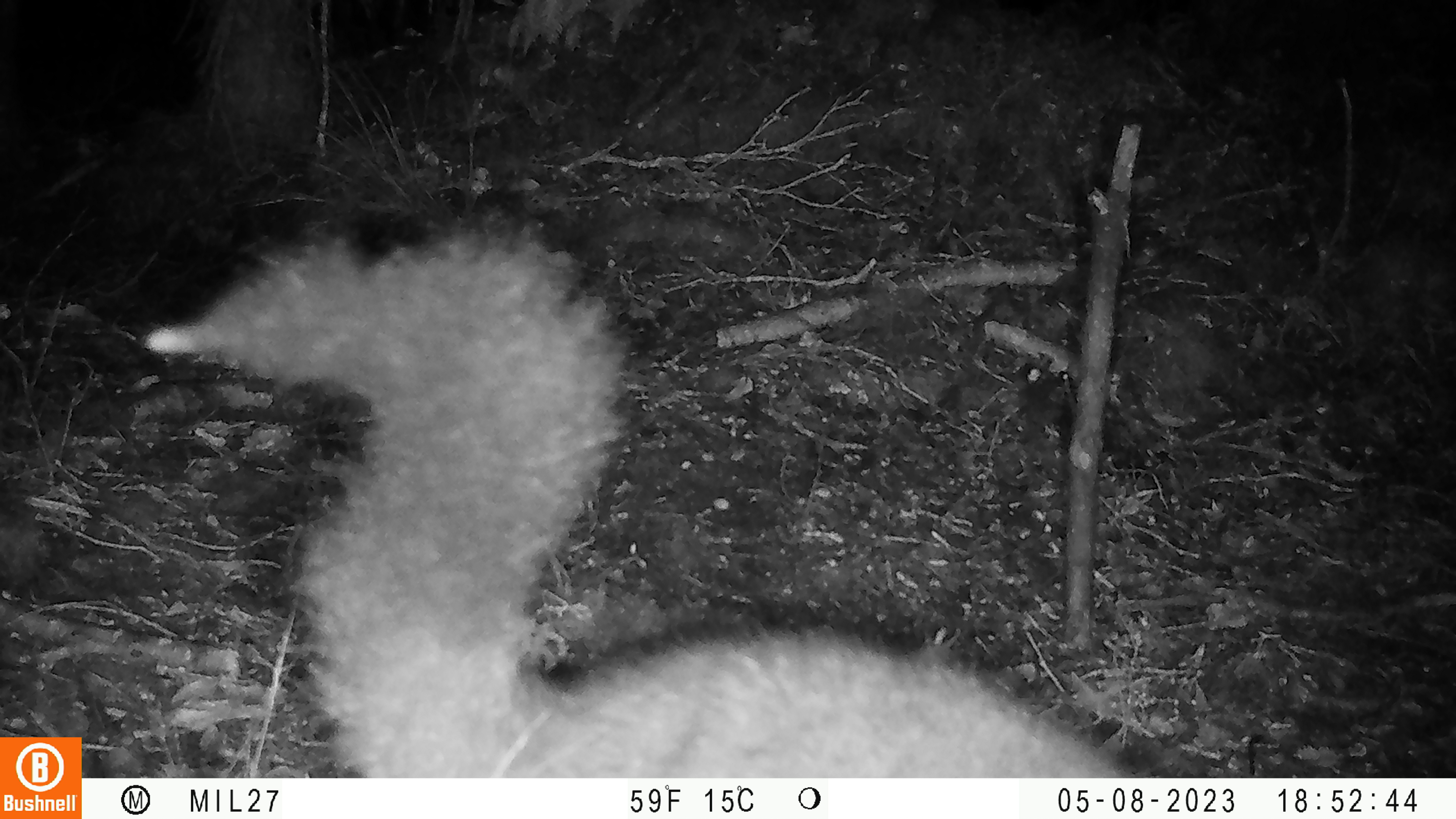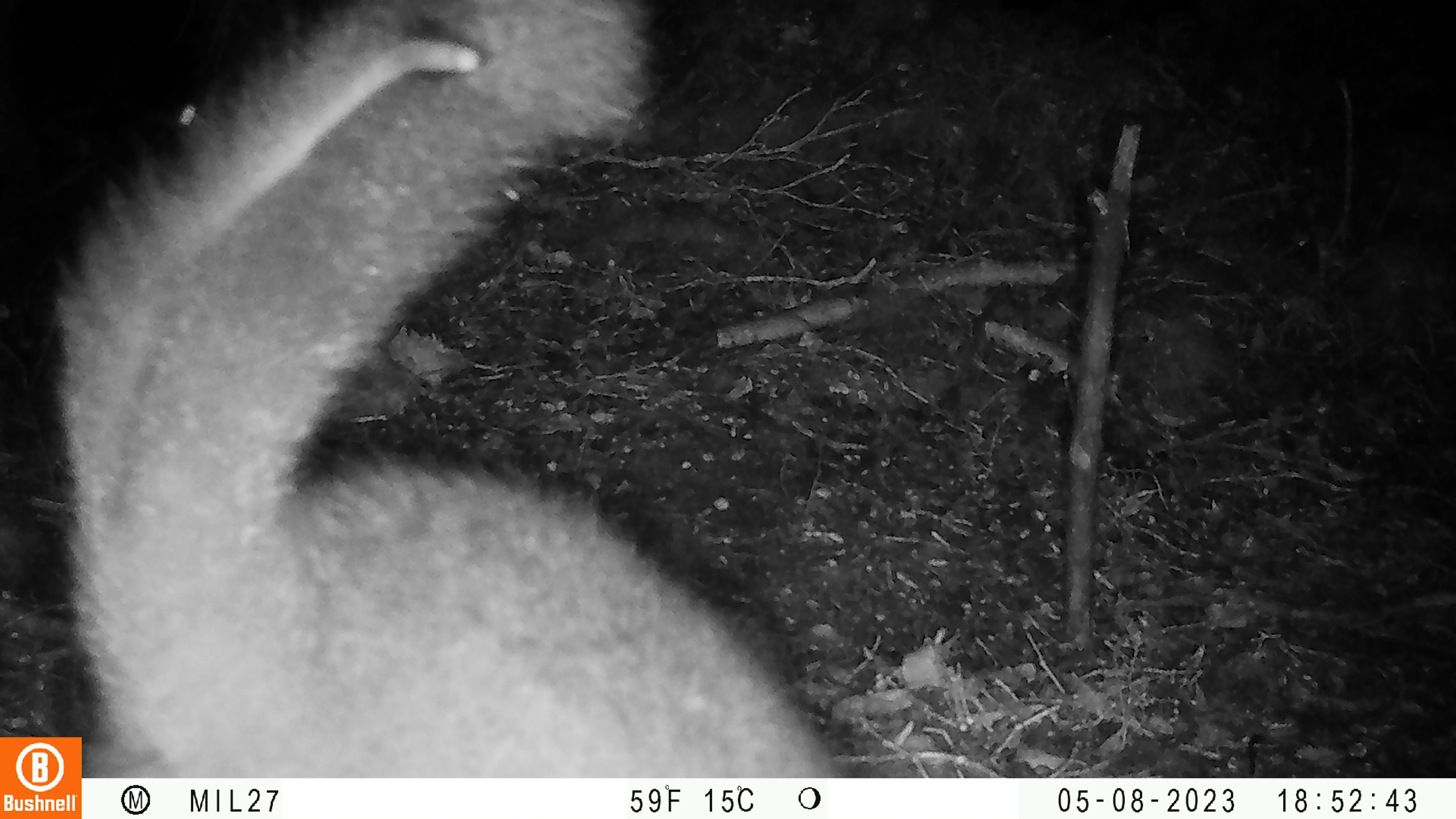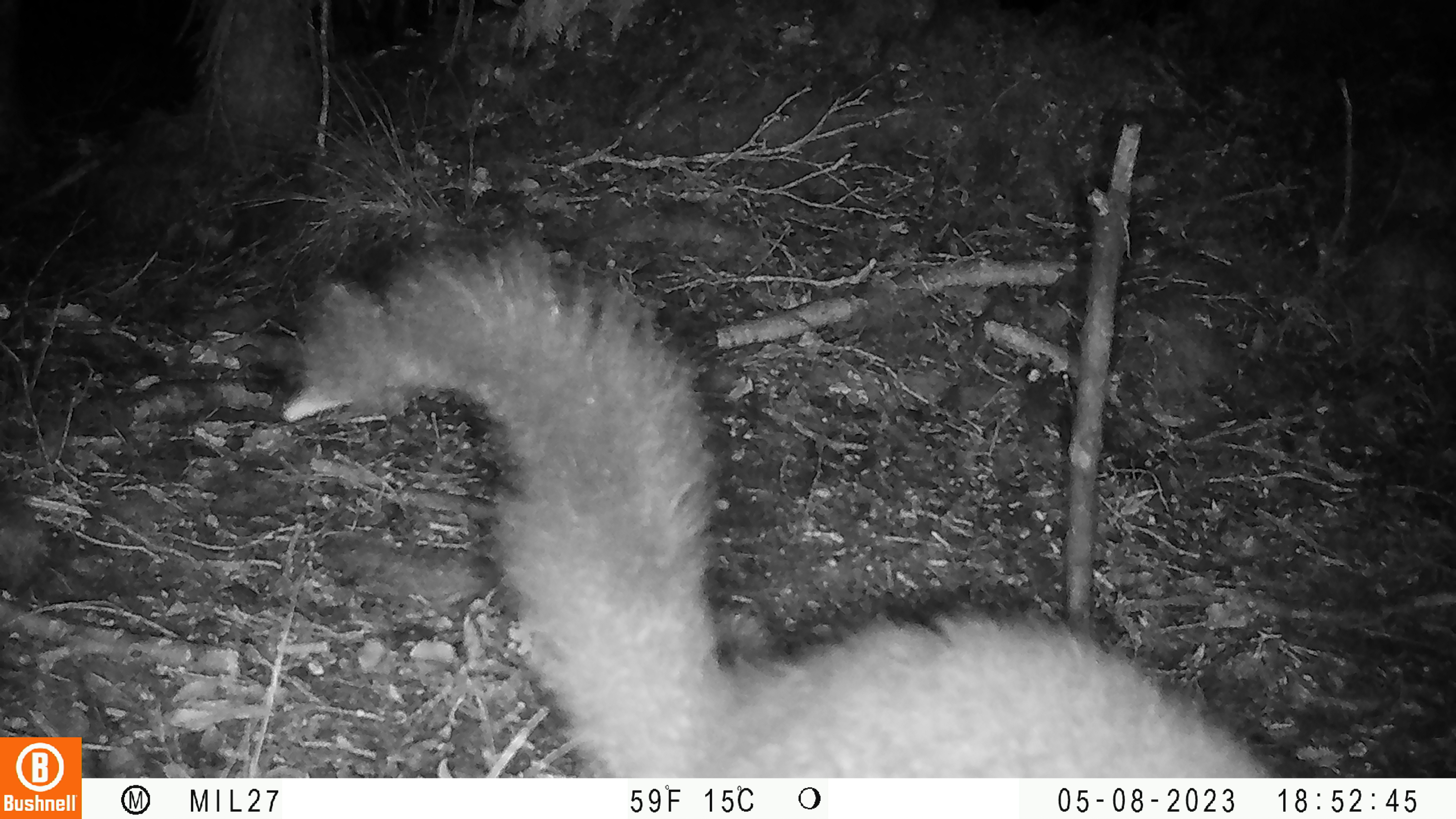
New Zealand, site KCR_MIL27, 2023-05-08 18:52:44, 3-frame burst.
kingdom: Animalia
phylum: Chordata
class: Mammalia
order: Diprotodontia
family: Phalangeridae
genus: Trichosurus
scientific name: Trichosurus vulpecula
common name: common brushtail possum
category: possum